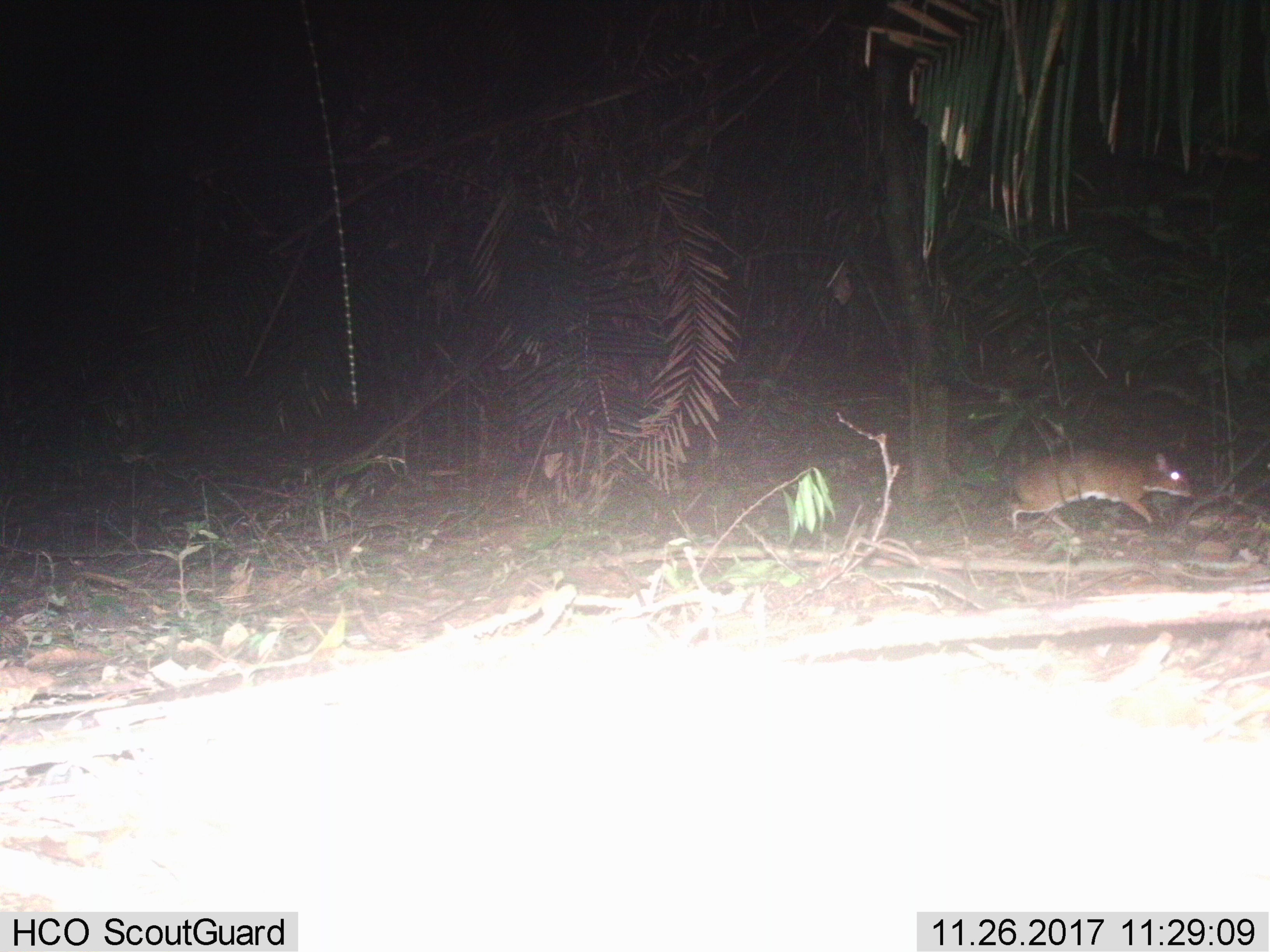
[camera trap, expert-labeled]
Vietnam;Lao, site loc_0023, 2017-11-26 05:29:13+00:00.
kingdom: Animalia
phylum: Chordata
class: Mammalia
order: Artiodactyla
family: Tragulidae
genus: Moschiola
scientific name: Moschiola meminna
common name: chevrotain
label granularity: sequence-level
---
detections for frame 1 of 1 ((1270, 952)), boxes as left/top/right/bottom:
chevrotain: 1007/448/1194/535